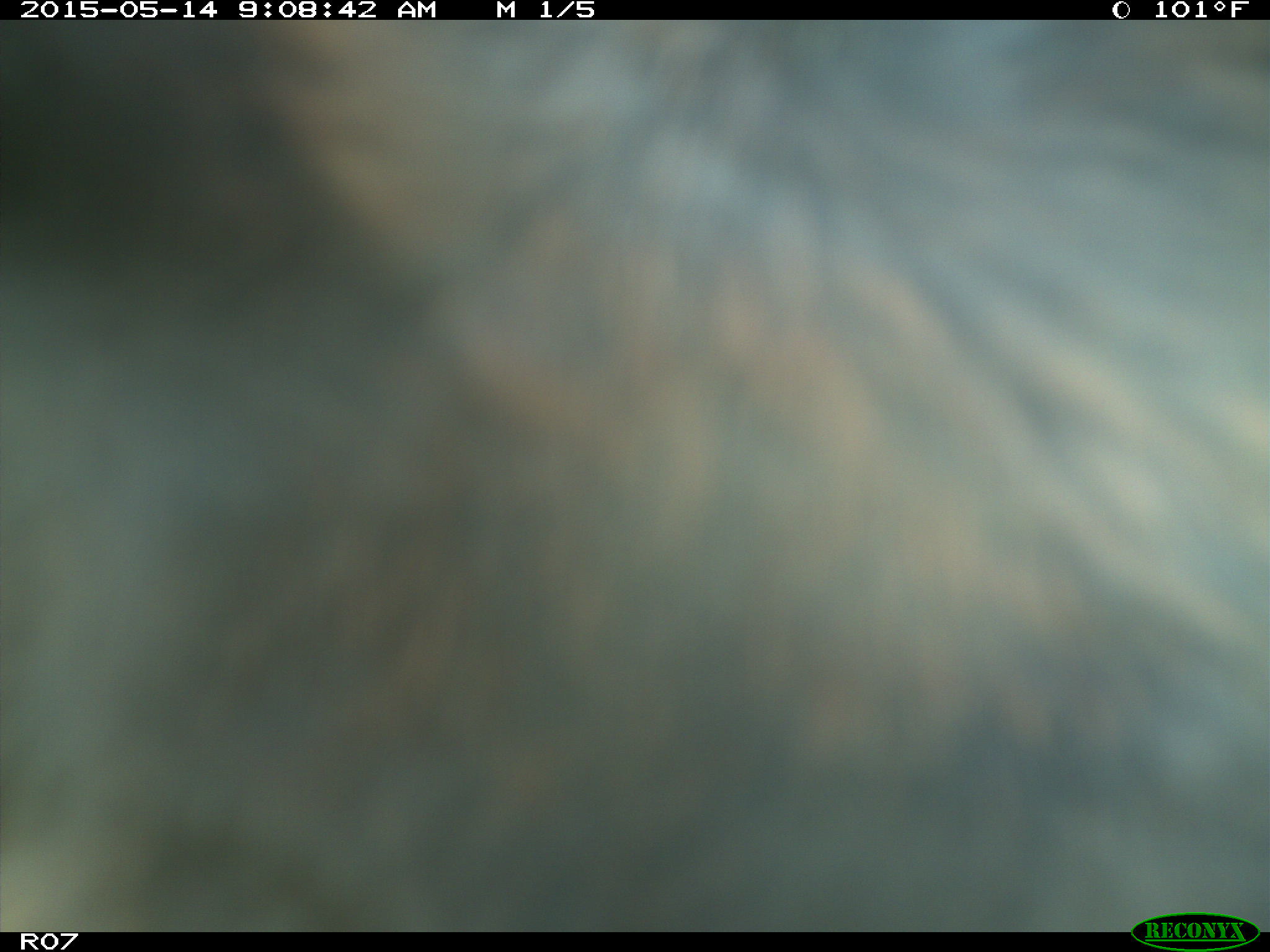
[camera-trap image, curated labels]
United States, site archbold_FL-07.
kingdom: Animalia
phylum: Chordata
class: Mammalia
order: Artiodactyla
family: Bovidae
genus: Bos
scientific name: Bos taurus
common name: domestic cow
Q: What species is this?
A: Bos taurus (domestic cow).